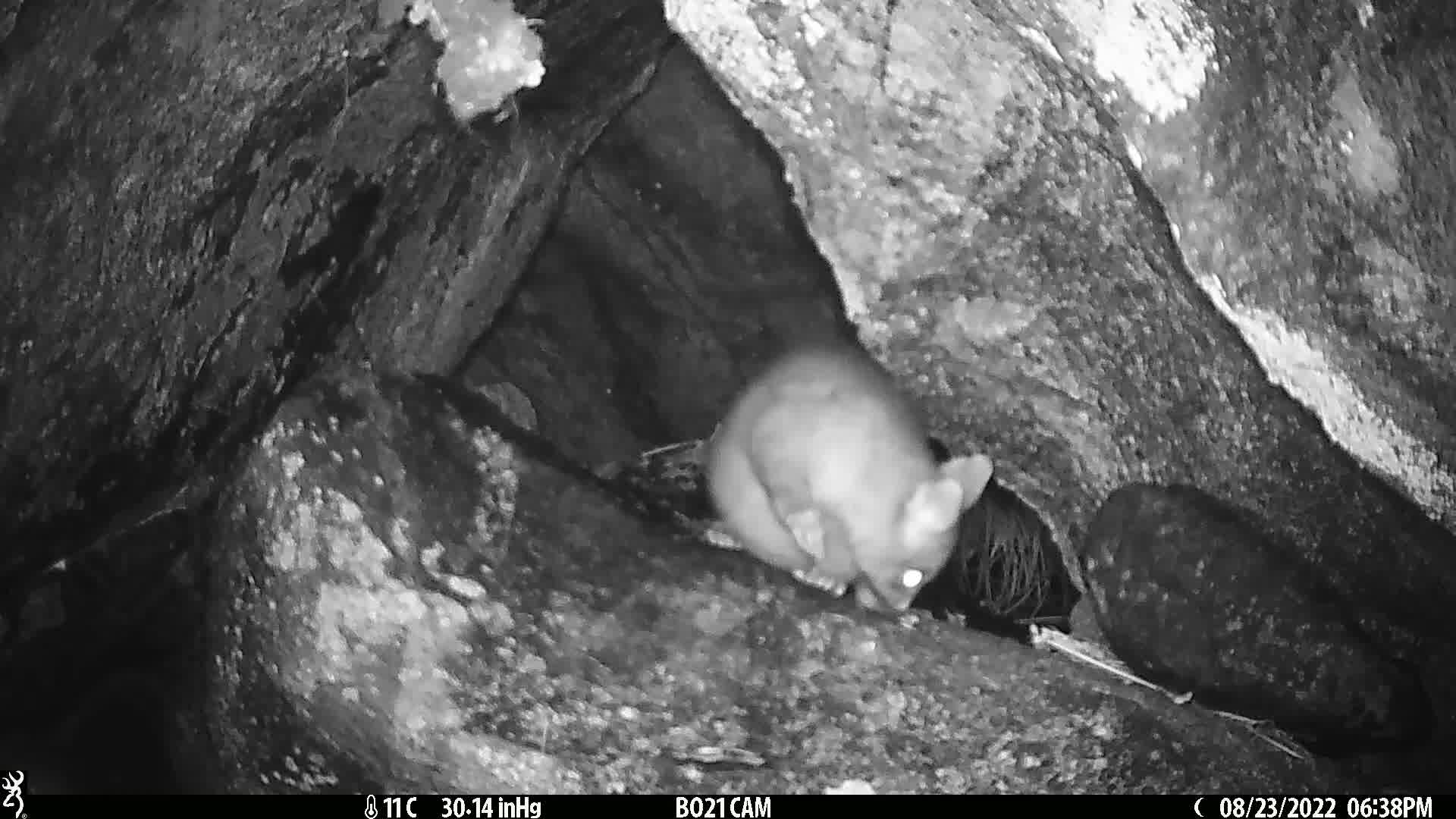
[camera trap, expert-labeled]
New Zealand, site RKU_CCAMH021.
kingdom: Animalia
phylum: Chordata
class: Mammalia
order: Diprotodontia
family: Phalangeridae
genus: Trichosurus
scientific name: Trichosurus vulpecula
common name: common brushtail possum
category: possum